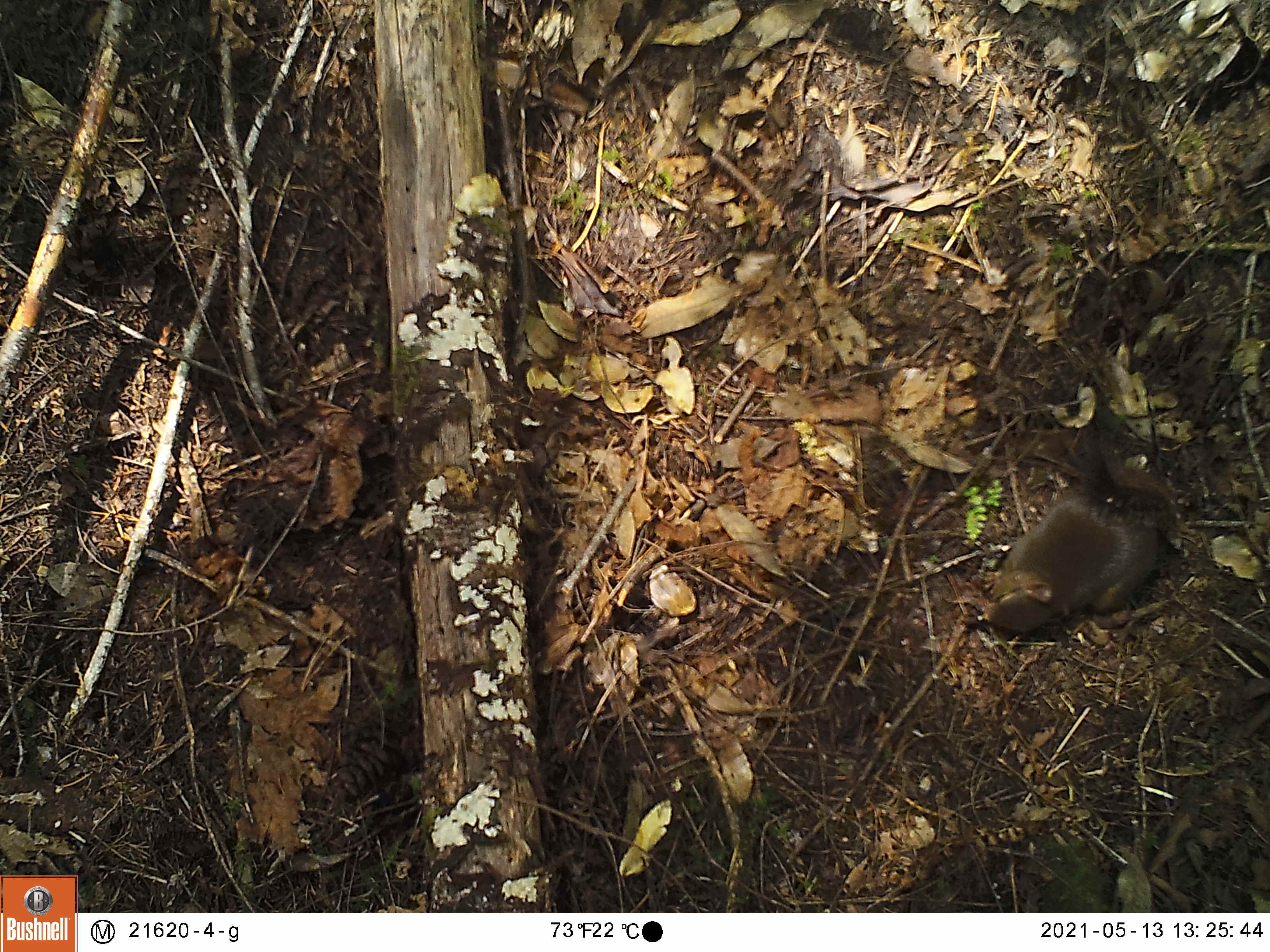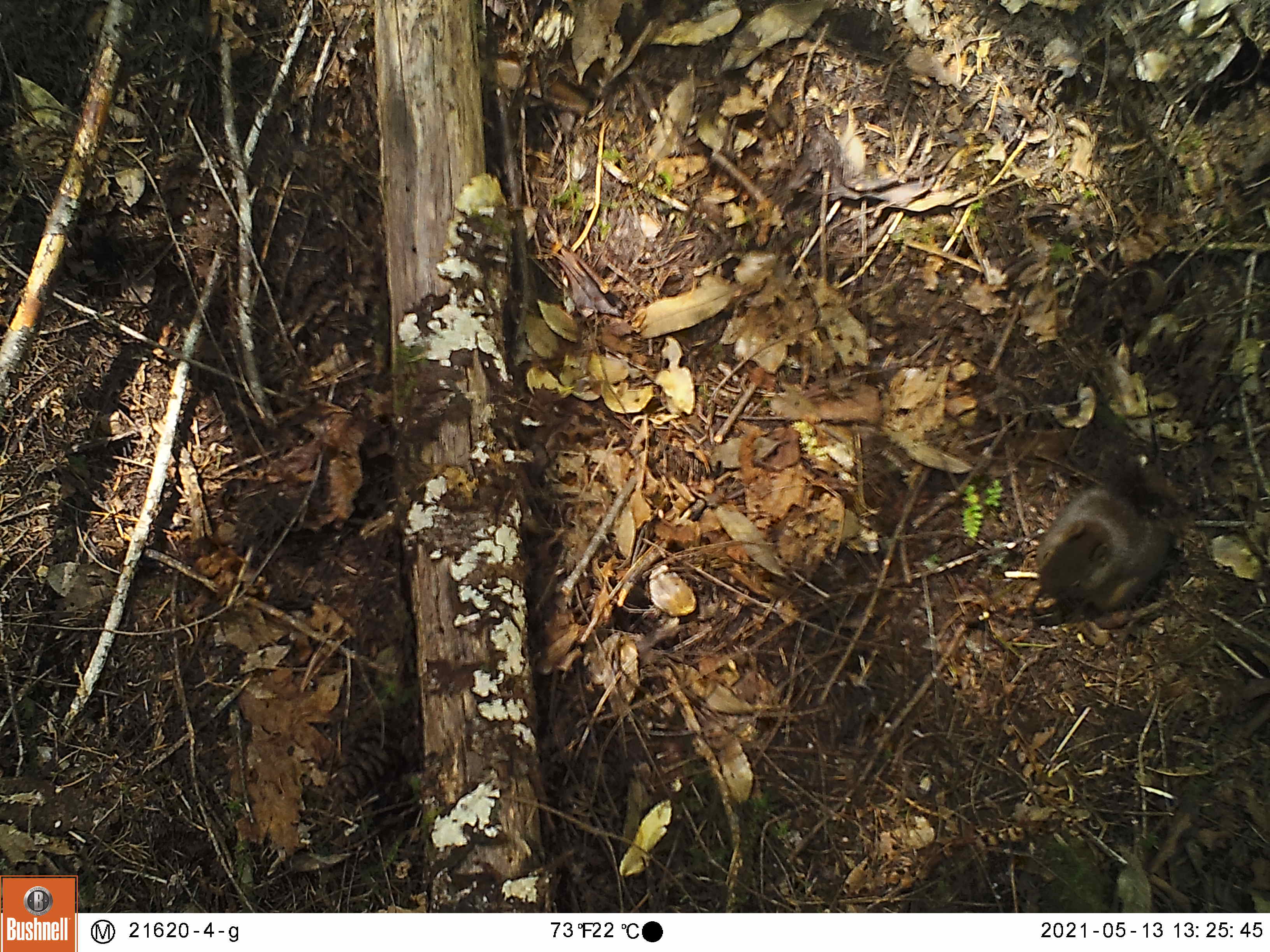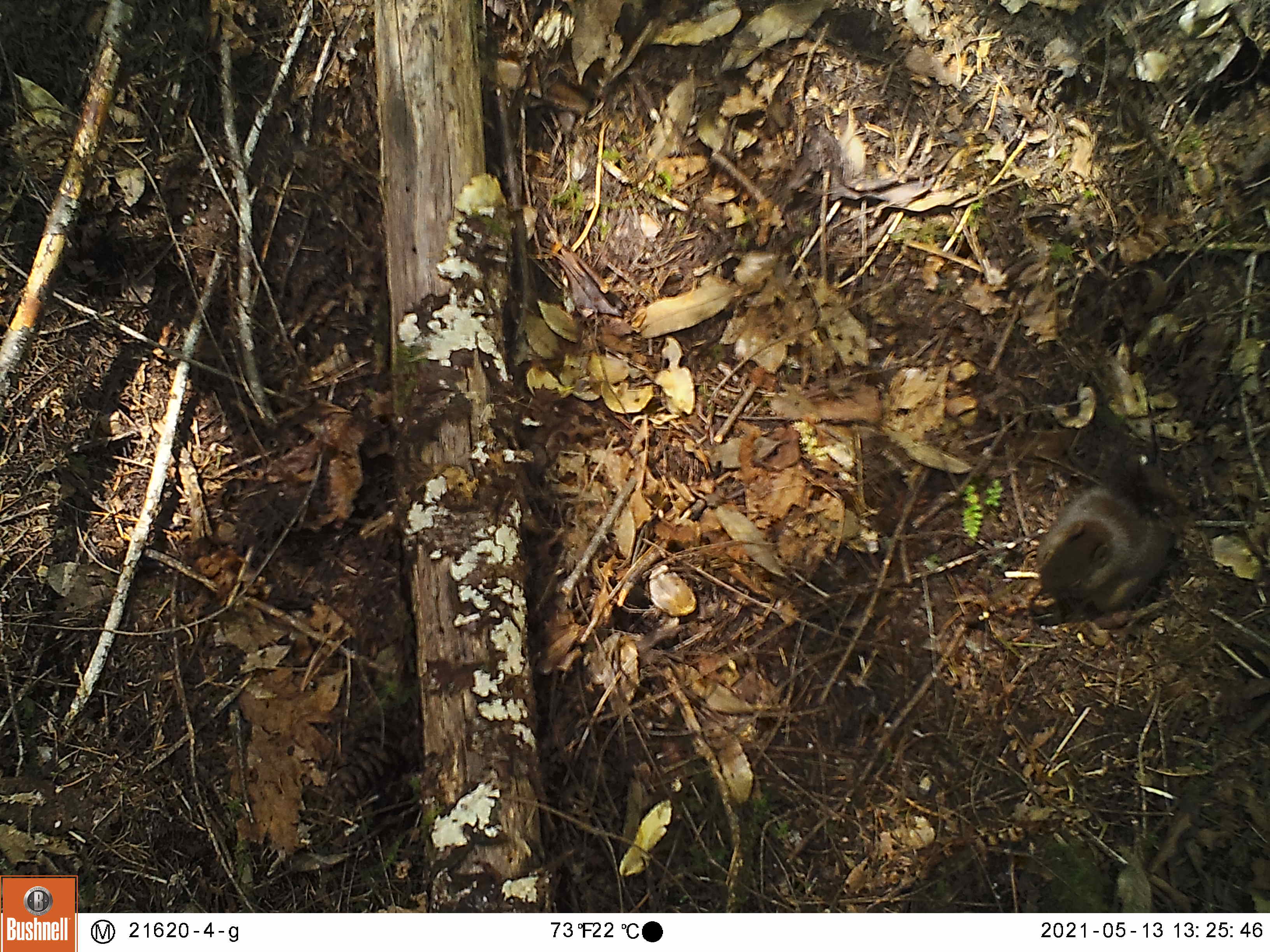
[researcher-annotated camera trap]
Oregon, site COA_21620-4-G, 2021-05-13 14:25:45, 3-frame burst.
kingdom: Animalia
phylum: Chordata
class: Mammalia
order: Rodentia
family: Sciuridae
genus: Tamiasciurus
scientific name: Tamiasciurus douglasii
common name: douglas squirrel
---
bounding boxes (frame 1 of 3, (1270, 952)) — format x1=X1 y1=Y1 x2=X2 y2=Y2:
douglas squirrel: x1=958 y1=404 x2=1202 y2=665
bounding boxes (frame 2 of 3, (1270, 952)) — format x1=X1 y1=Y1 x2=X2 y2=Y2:
douglas squirrel: x1=1018 y1=395 x2=1221 y2=648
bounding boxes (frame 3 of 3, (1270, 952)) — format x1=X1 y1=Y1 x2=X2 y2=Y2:
douglas squirrel: x1=1011 y1=415 x2=1251 y2=655